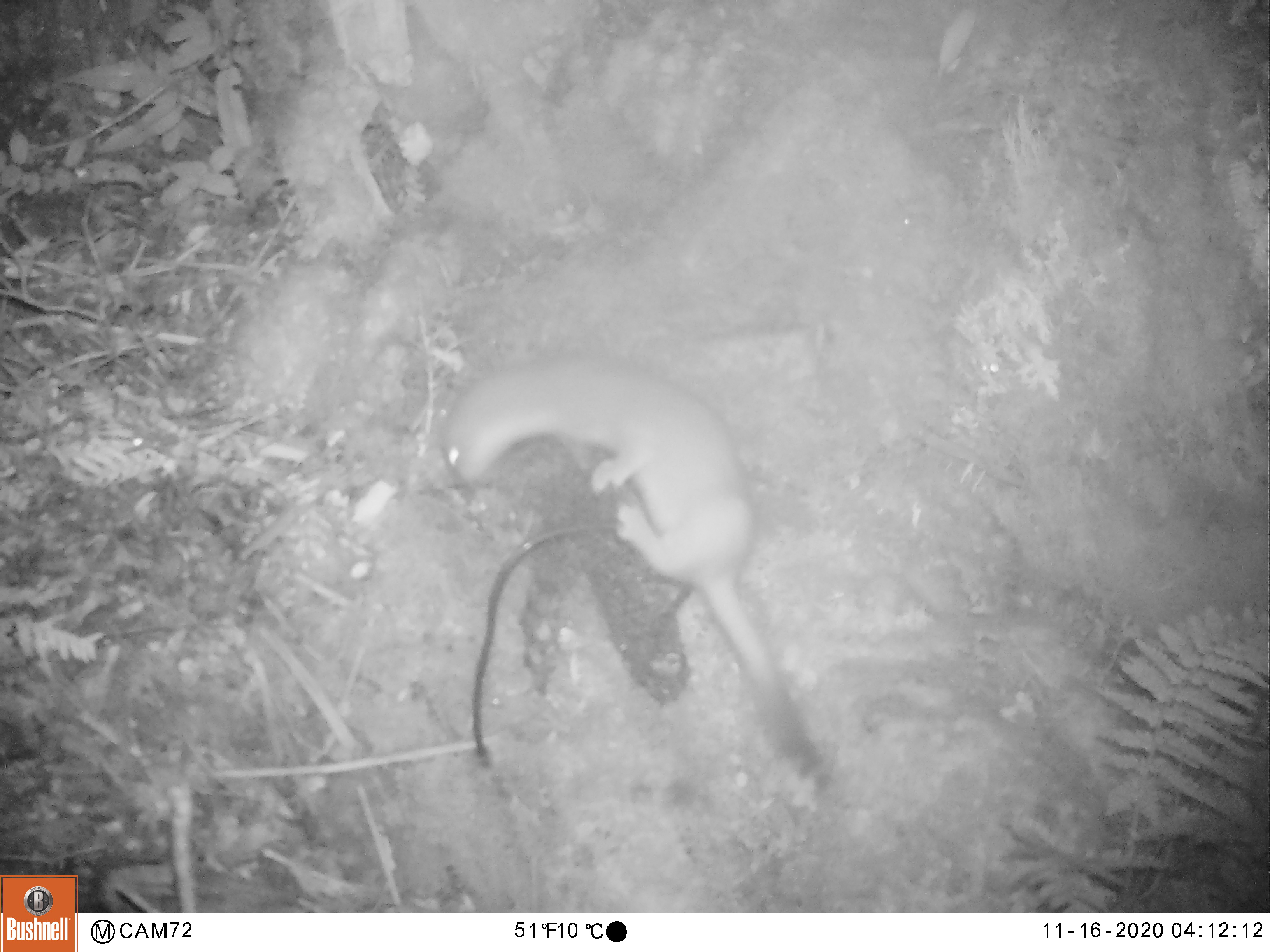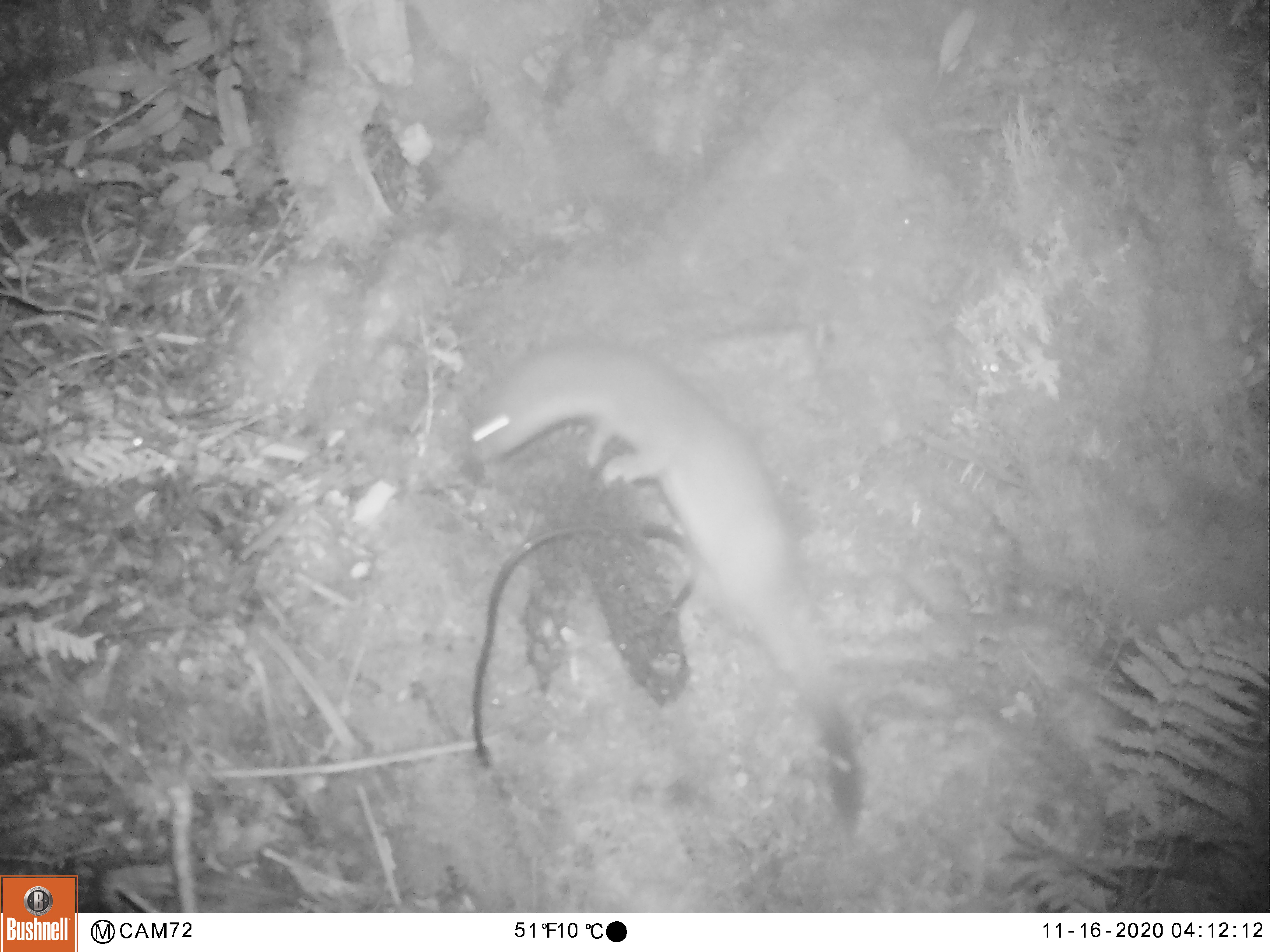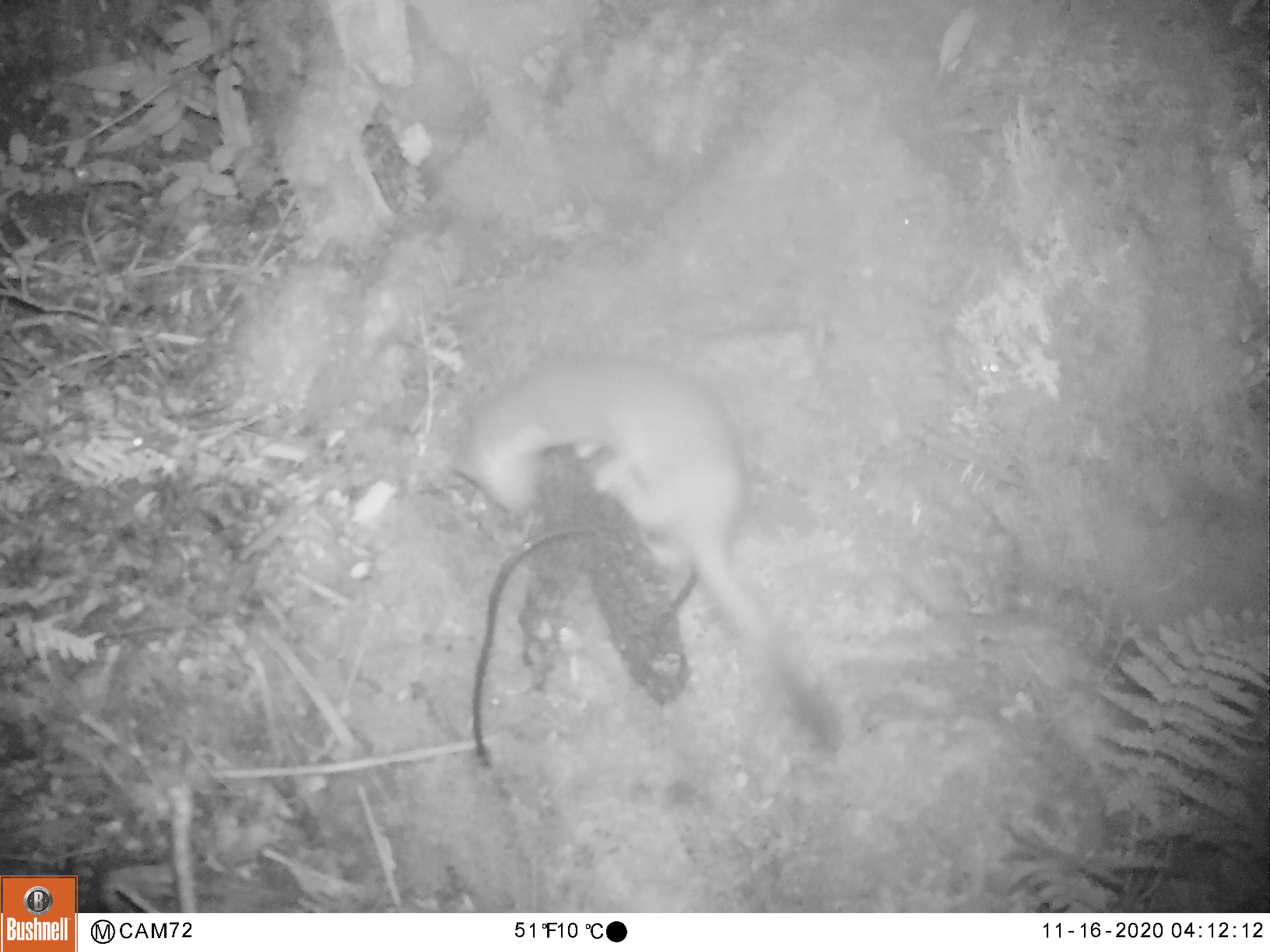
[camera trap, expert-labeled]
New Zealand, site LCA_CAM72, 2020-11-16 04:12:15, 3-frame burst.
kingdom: Animalia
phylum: Chordata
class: Mammalia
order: Carnivora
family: Mustelidae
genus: Mustela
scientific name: Mustela erminea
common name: stoat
Stoat (Mustela erminea).